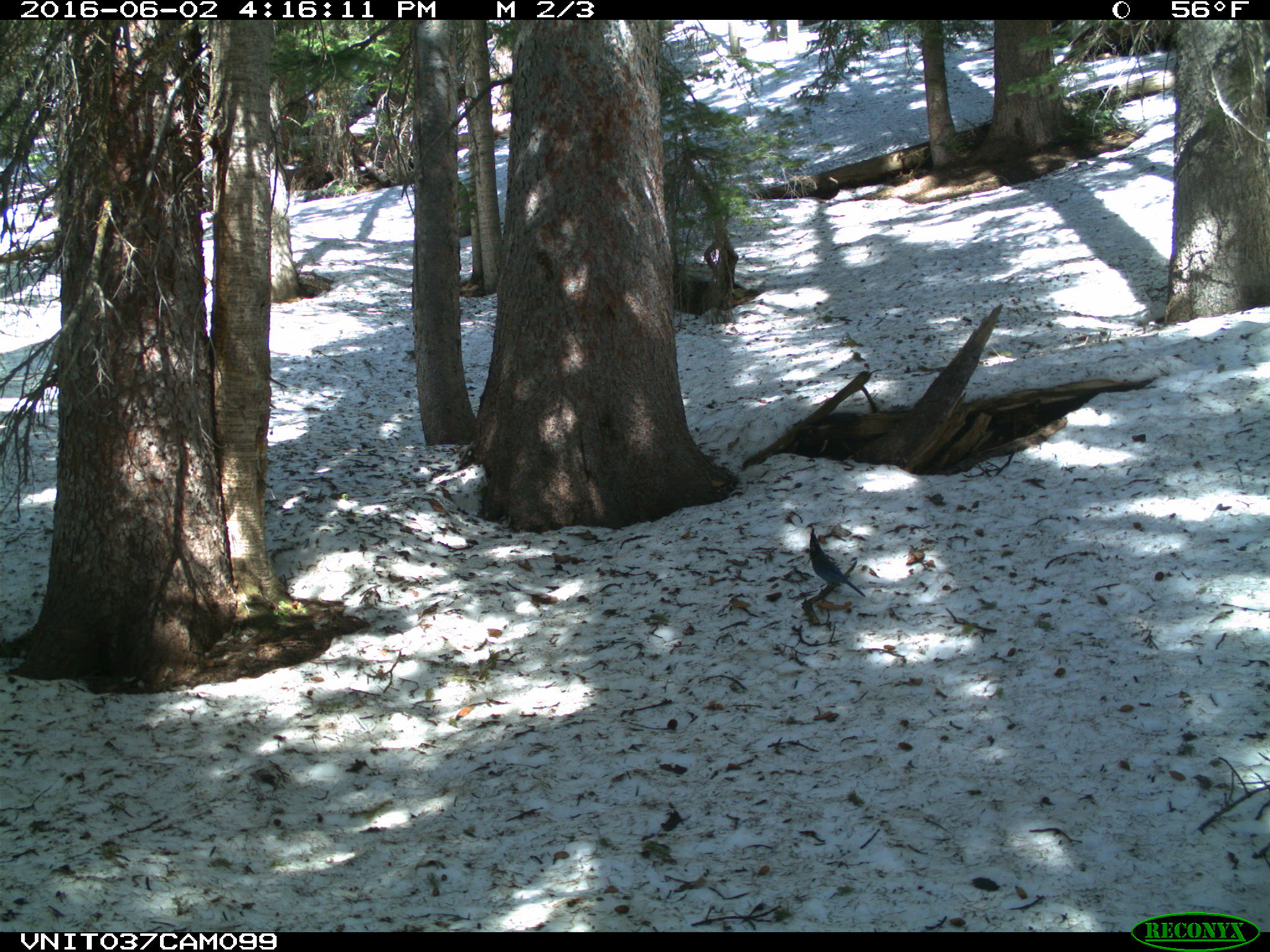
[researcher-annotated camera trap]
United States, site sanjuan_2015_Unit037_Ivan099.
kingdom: Animalia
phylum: Chordata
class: Aves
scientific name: Aves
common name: birds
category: unidentified bird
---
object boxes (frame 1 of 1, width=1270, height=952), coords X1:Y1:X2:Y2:
animal: 804:533:866:601